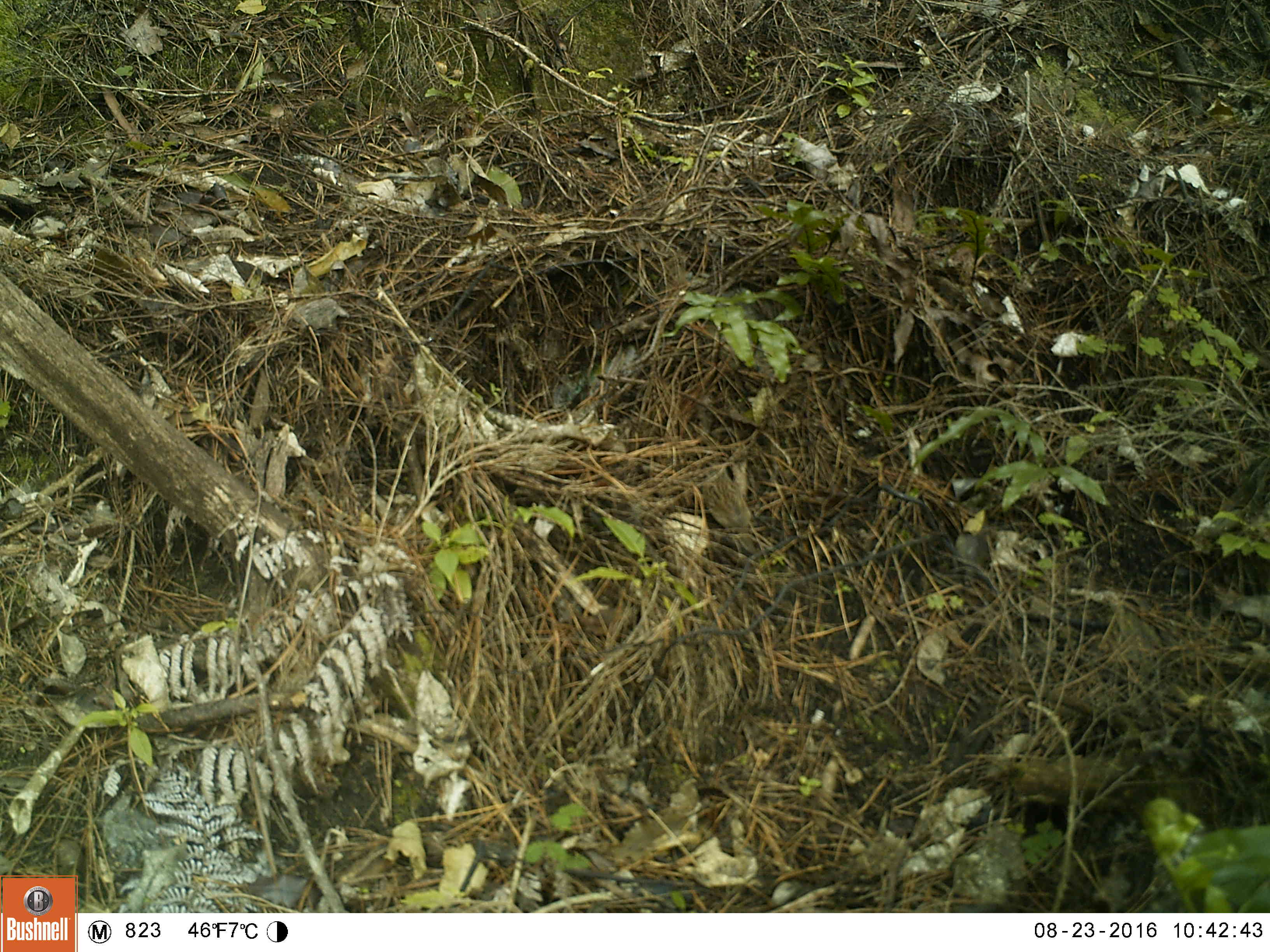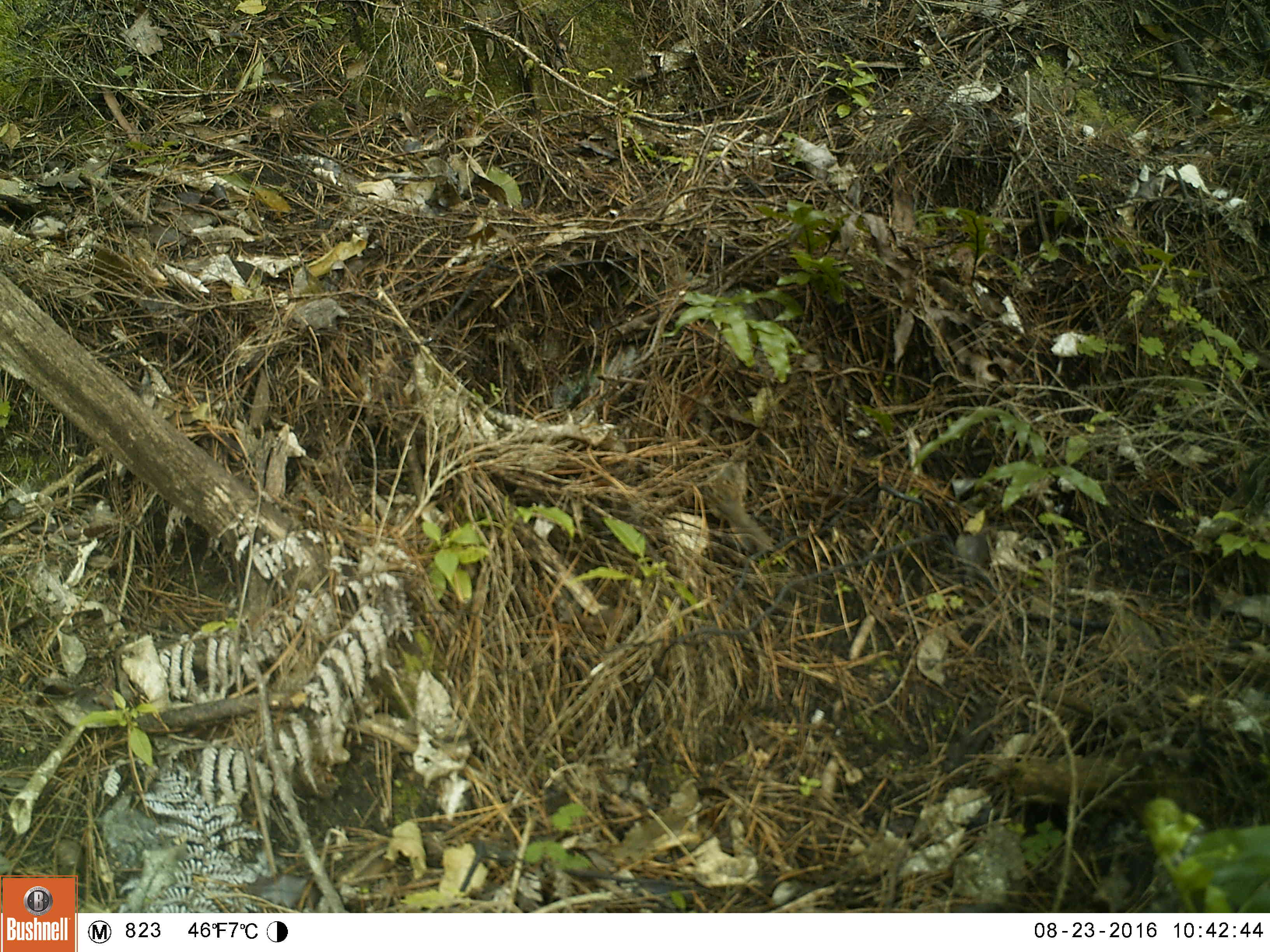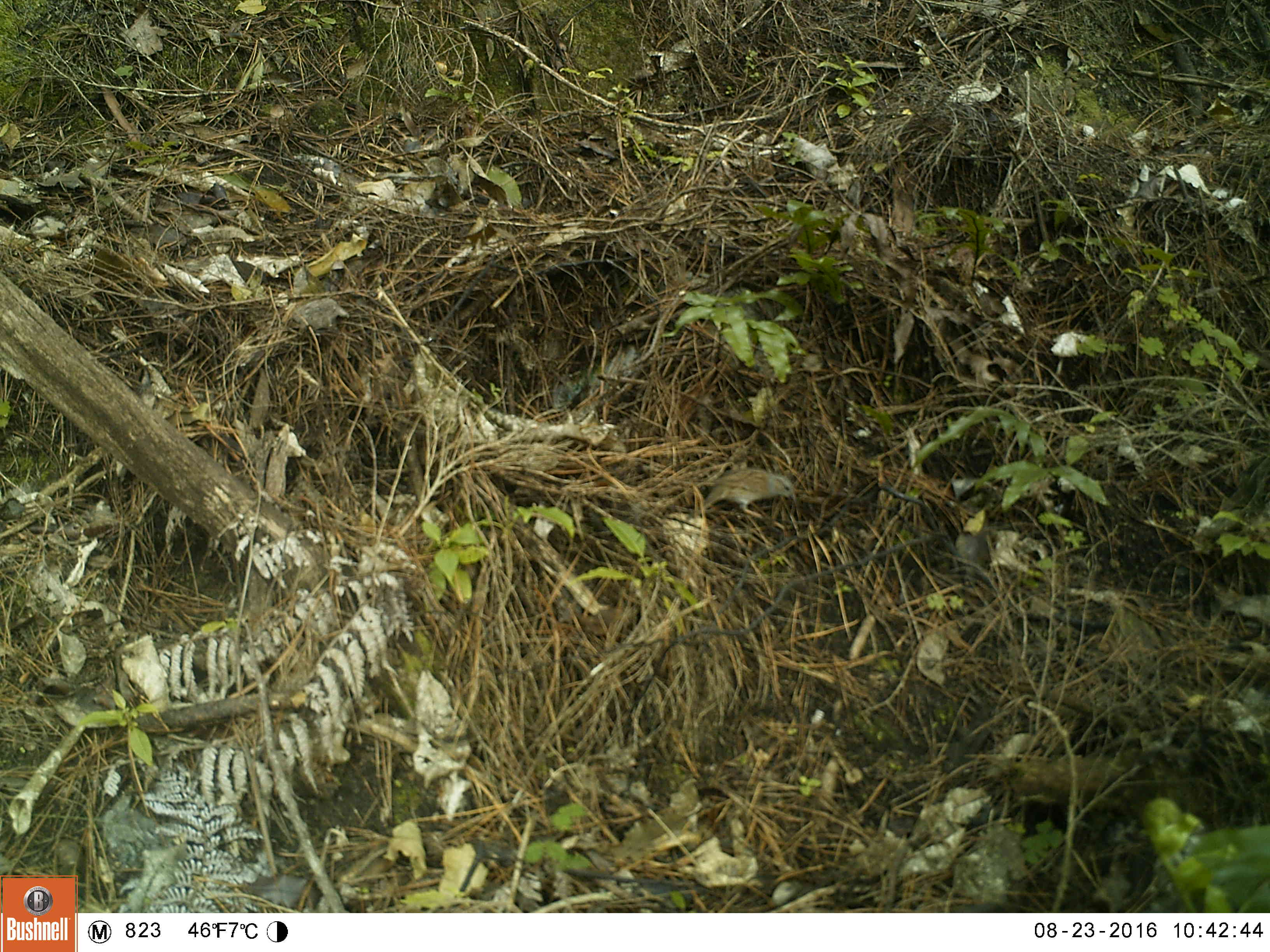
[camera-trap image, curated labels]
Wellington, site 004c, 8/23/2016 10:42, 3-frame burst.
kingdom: Animalia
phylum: Chordata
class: Aves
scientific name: Aves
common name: bird